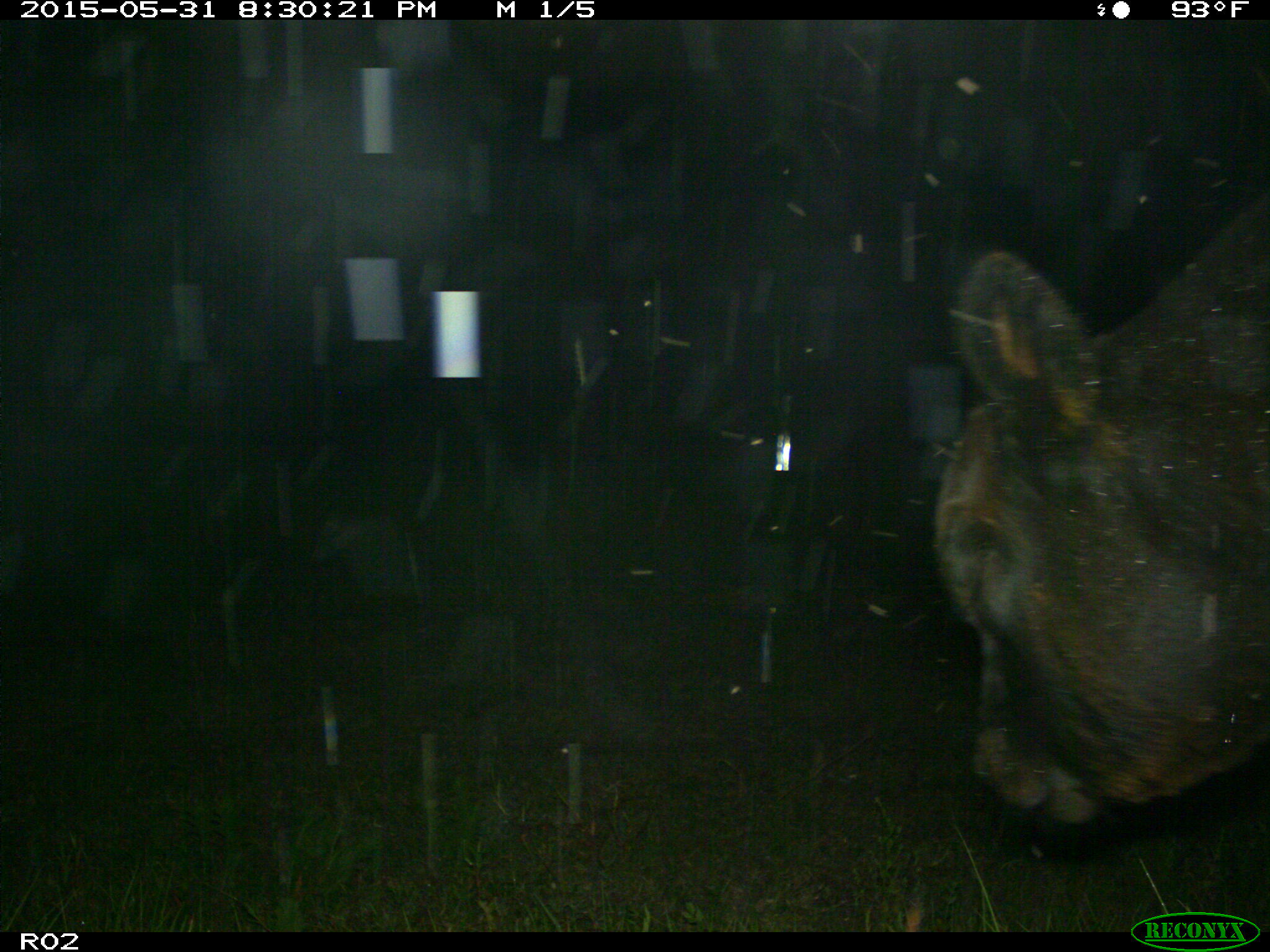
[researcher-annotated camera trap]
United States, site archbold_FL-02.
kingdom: Animalia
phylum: Chordata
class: Mammalia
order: Artiodactyla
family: Bovidae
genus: Bos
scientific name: Bos taurus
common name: domestic cow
Bos taurus (domestic cow).